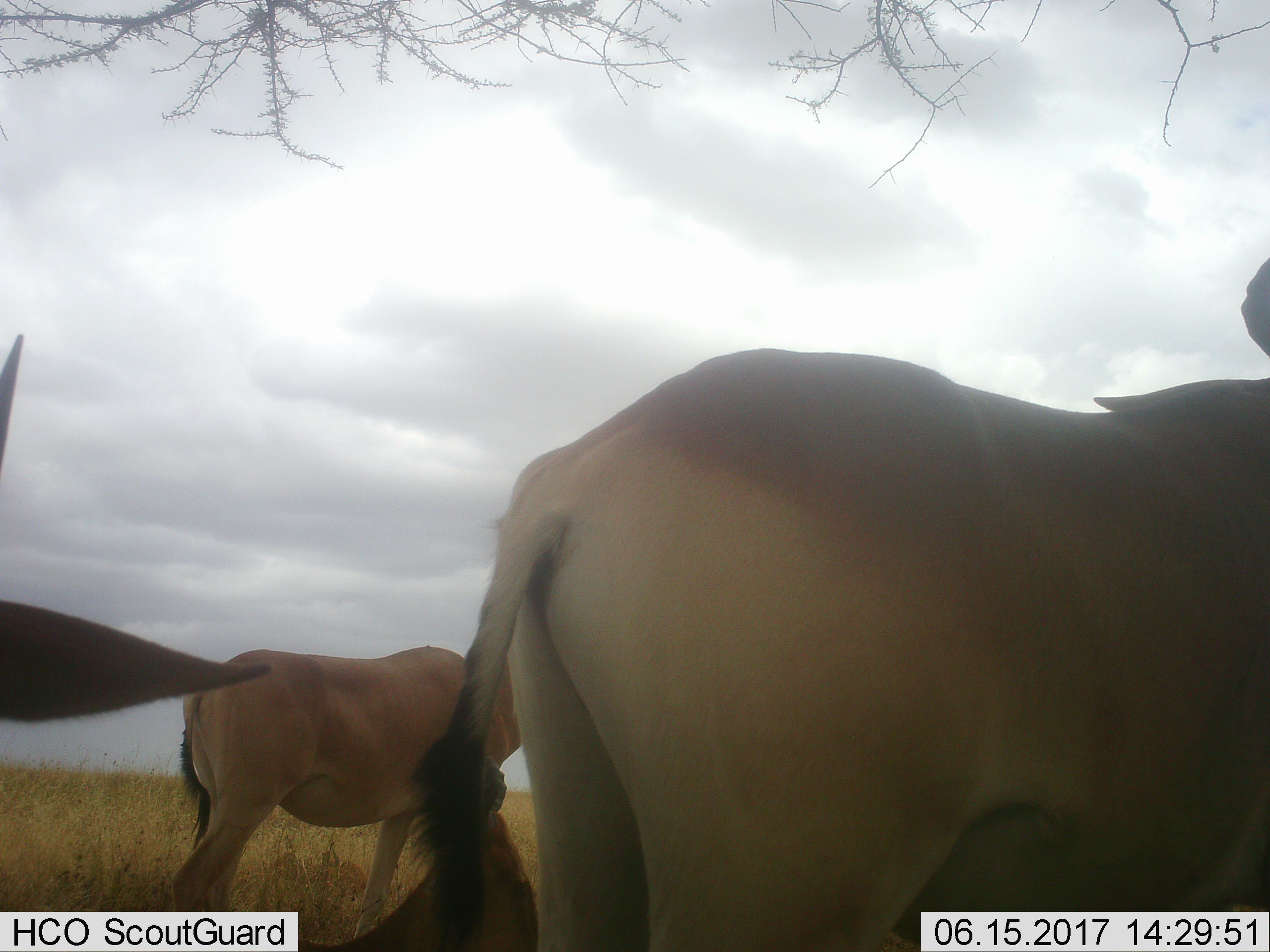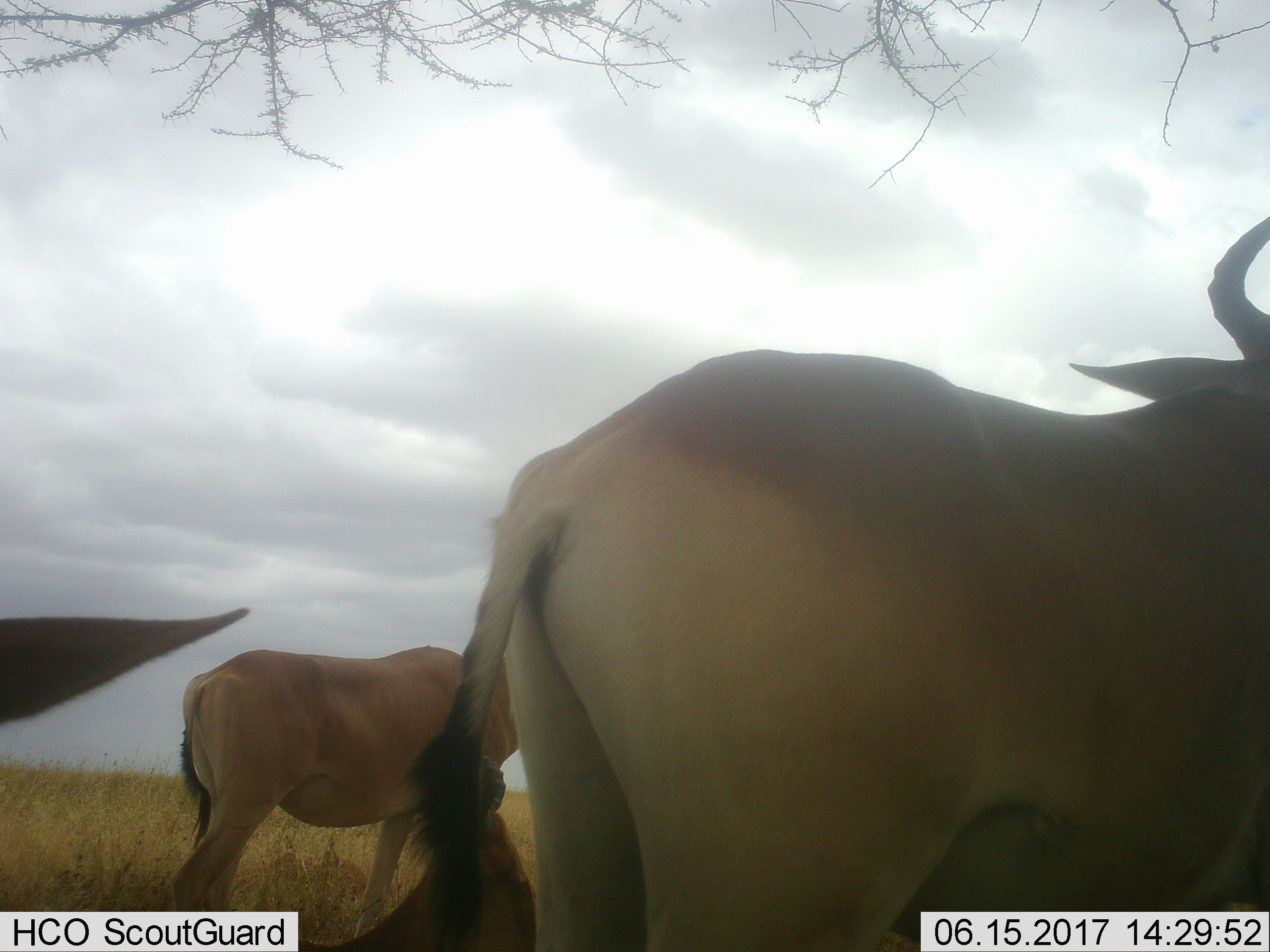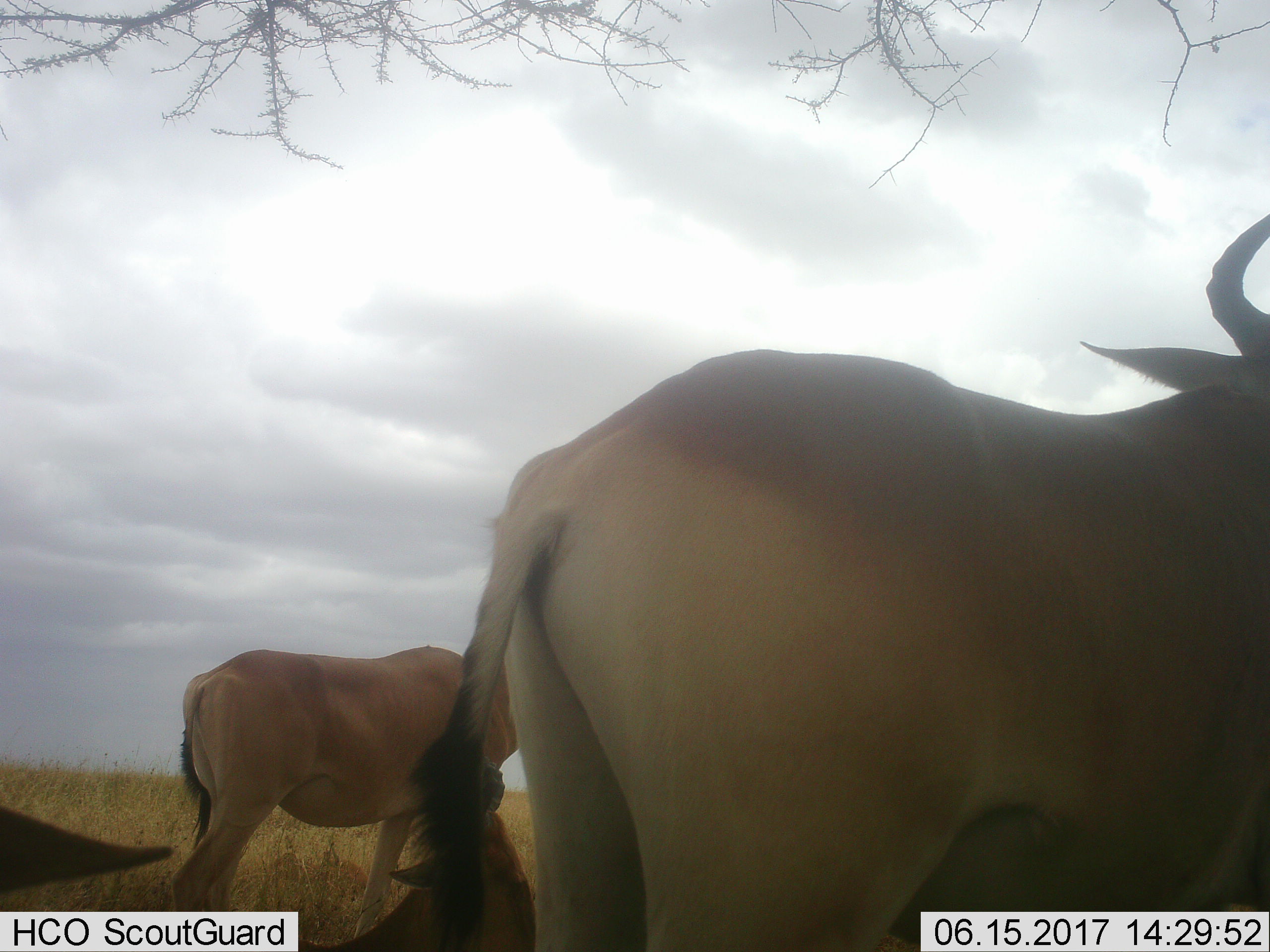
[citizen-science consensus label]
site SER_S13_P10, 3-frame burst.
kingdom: Animalia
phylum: Chordata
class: Mammalia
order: Artiodactyla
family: Bovidae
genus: Alcelaphus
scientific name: Alcelaphus buselaphus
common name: hartebeest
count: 4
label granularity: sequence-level